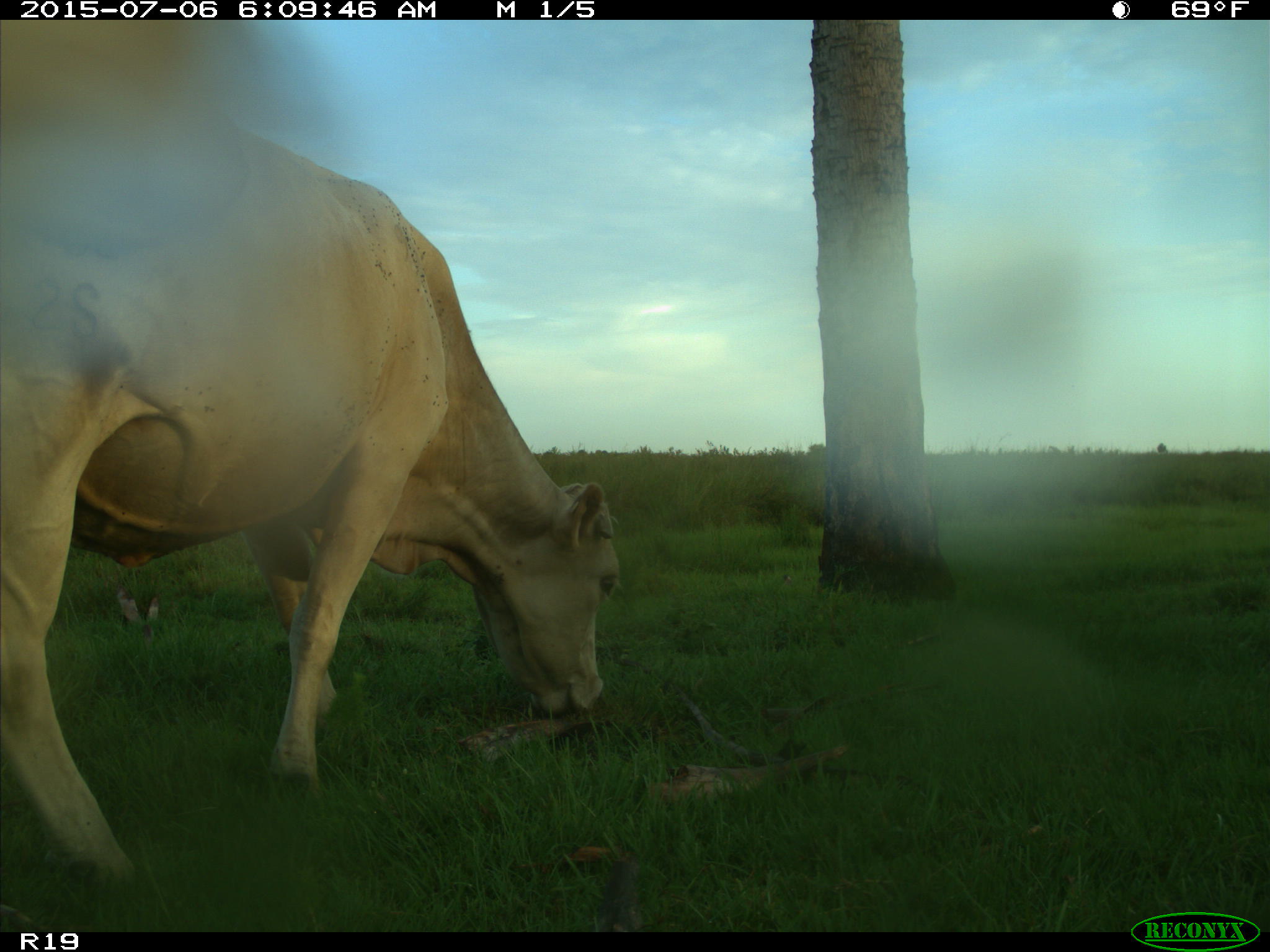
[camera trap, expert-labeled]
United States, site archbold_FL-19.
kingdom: Animalia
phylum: Chordata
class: Mammalia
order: Artiodactyla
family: Bovidae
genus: Bos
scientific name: Bos taurus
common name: domestic cow